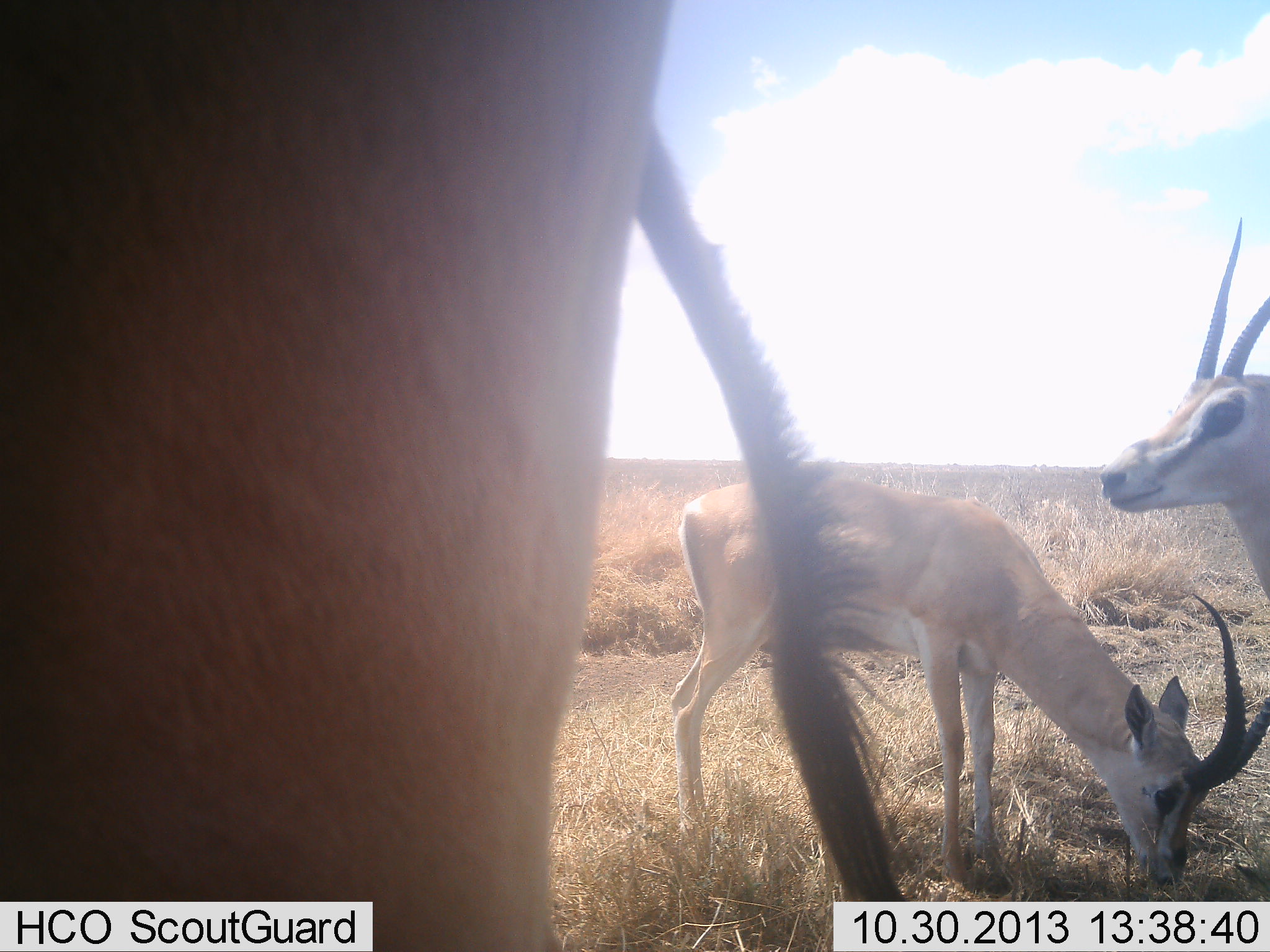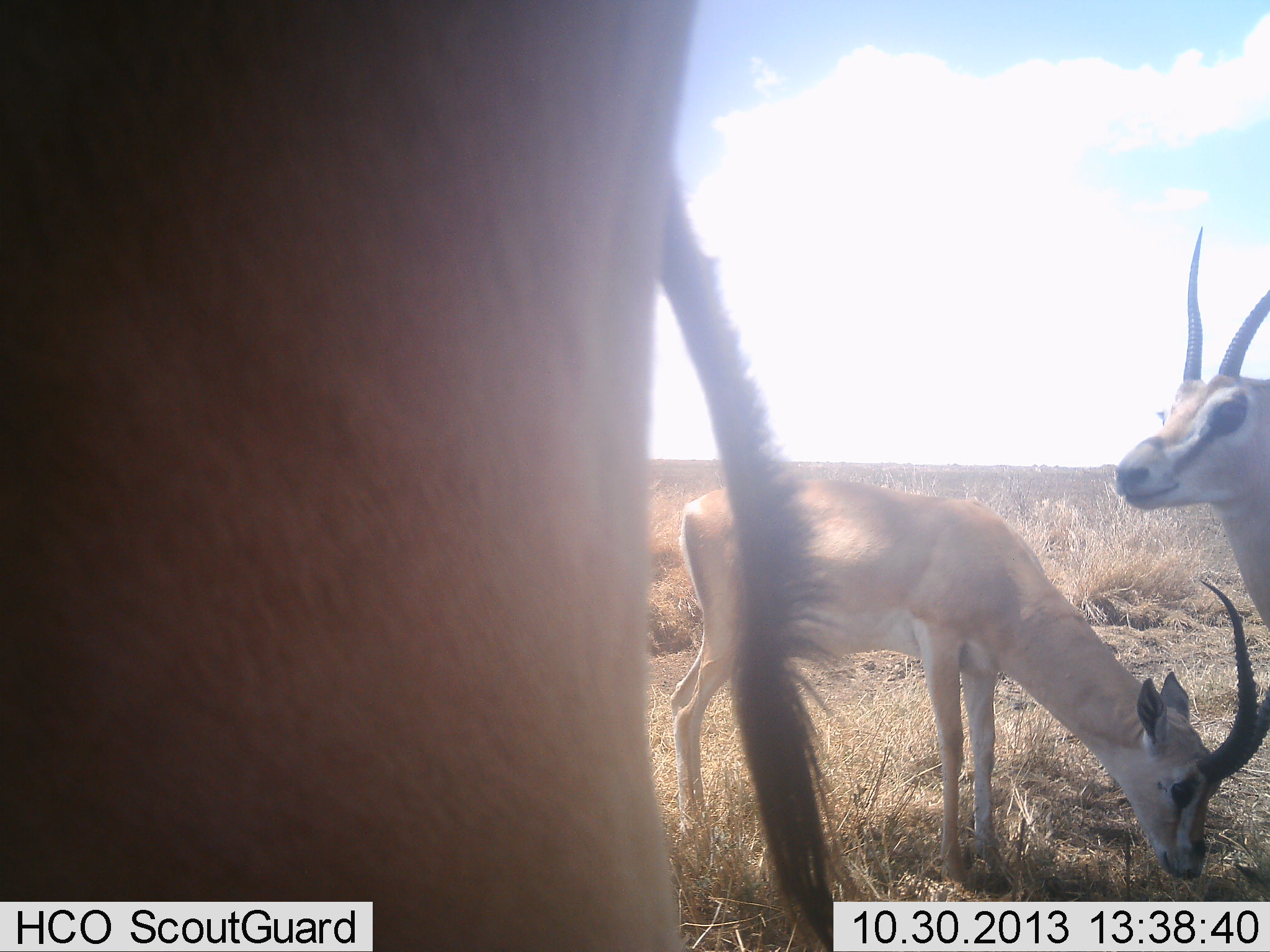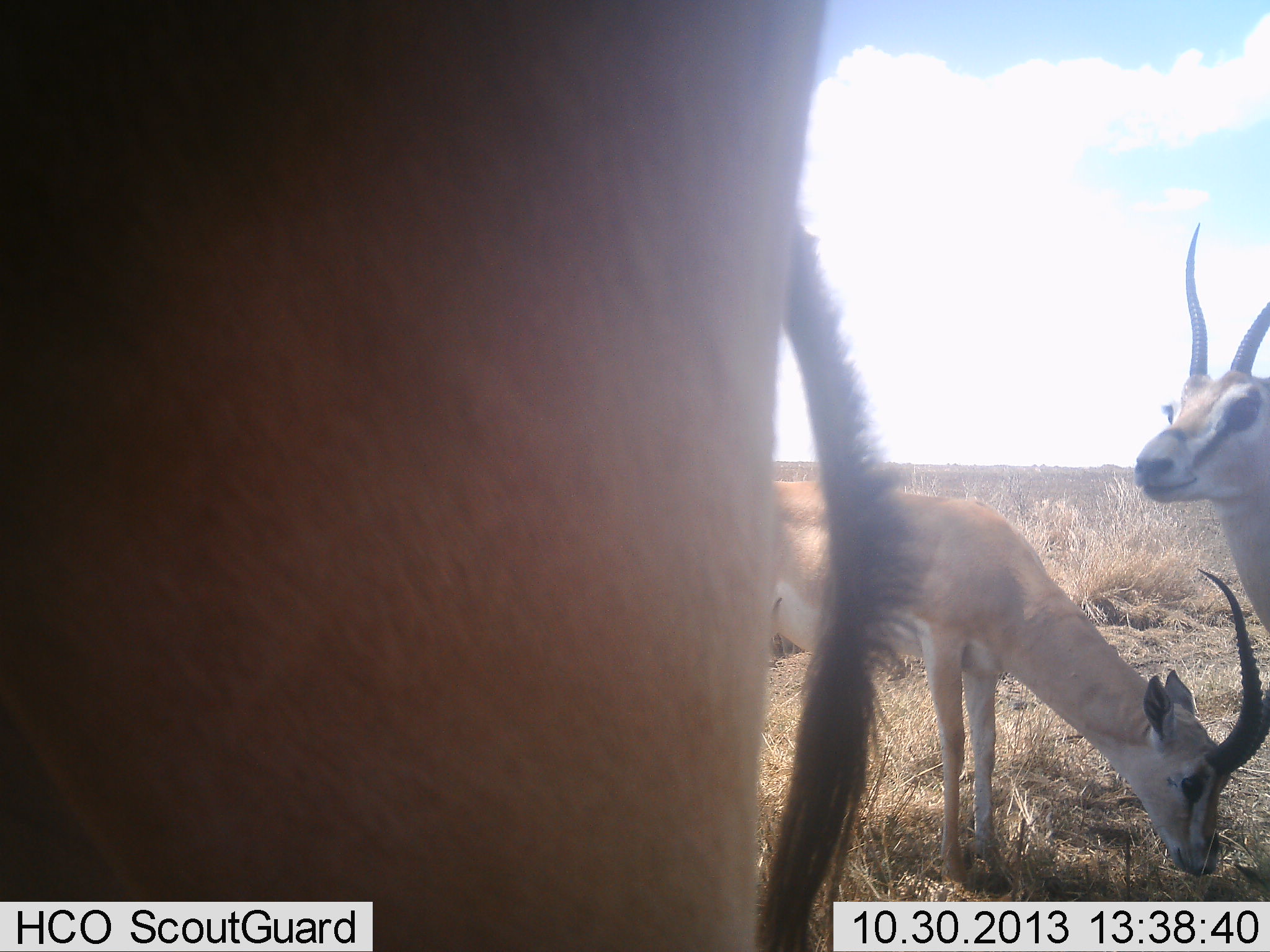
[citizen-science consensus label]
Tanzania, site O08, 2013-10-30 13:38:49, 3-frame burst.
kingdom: Animalia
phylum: Chordata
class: Mammalia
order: Artiodactyla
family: Bovidae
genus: Nanger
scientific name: Nanger granti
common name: grant's gazelle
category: gazellegrants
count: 3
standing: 88%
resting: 0%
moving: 4%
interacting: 0%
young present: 0%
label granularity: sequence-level